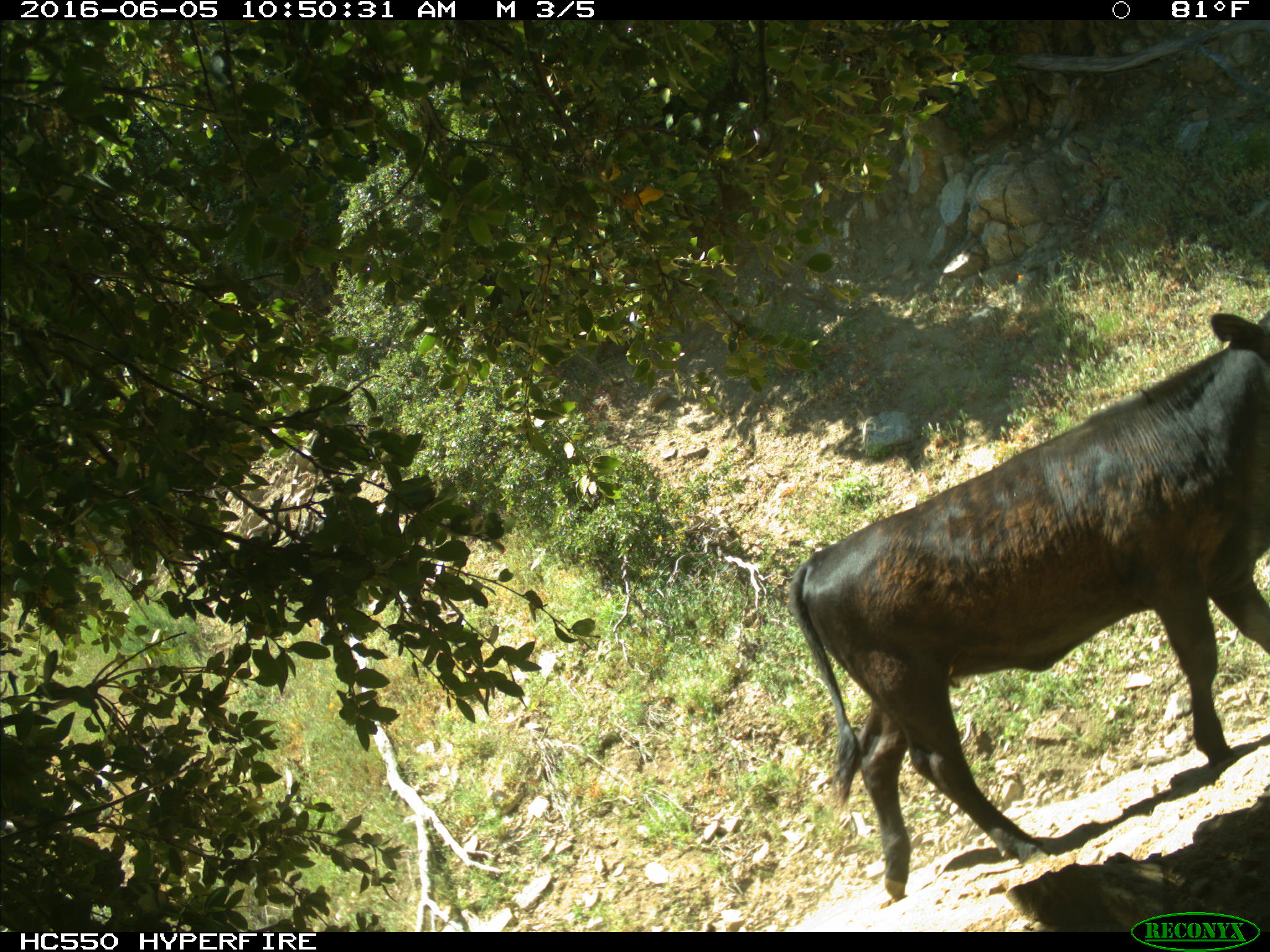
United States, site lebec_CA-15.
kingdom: Animalia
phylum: Chordata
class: Mammalia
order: Artiodactyla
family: Bovidae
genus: Bos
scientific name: Bos taurus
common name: domestic cow